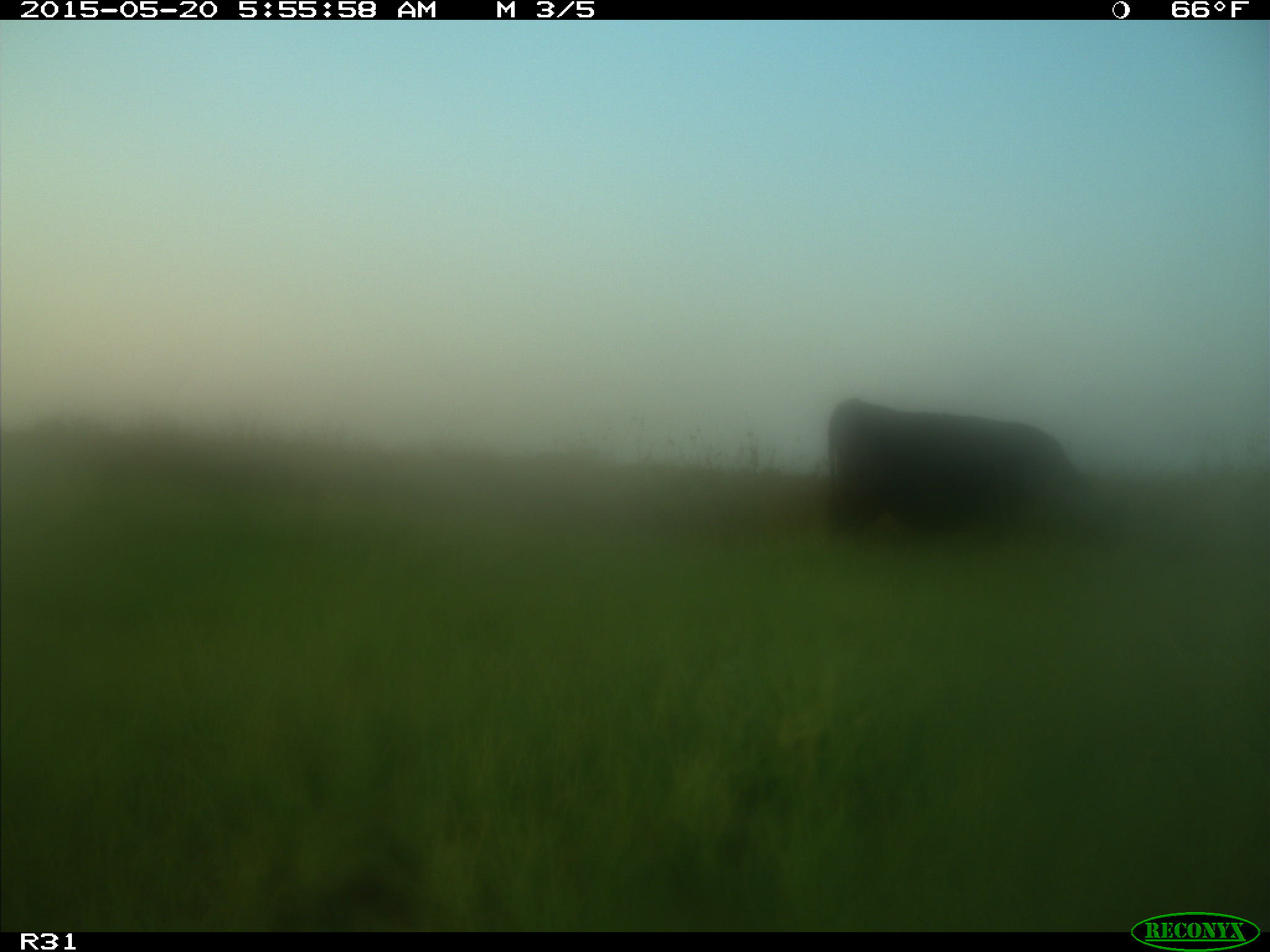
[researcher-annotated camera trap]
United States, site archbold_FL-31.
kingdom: Animalia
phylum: Chordata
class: Mammalia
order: Artiodactyla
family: Bovidae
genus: Bos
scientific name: Bos taurus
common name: domestic cow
Bos taurus (domestic cow).